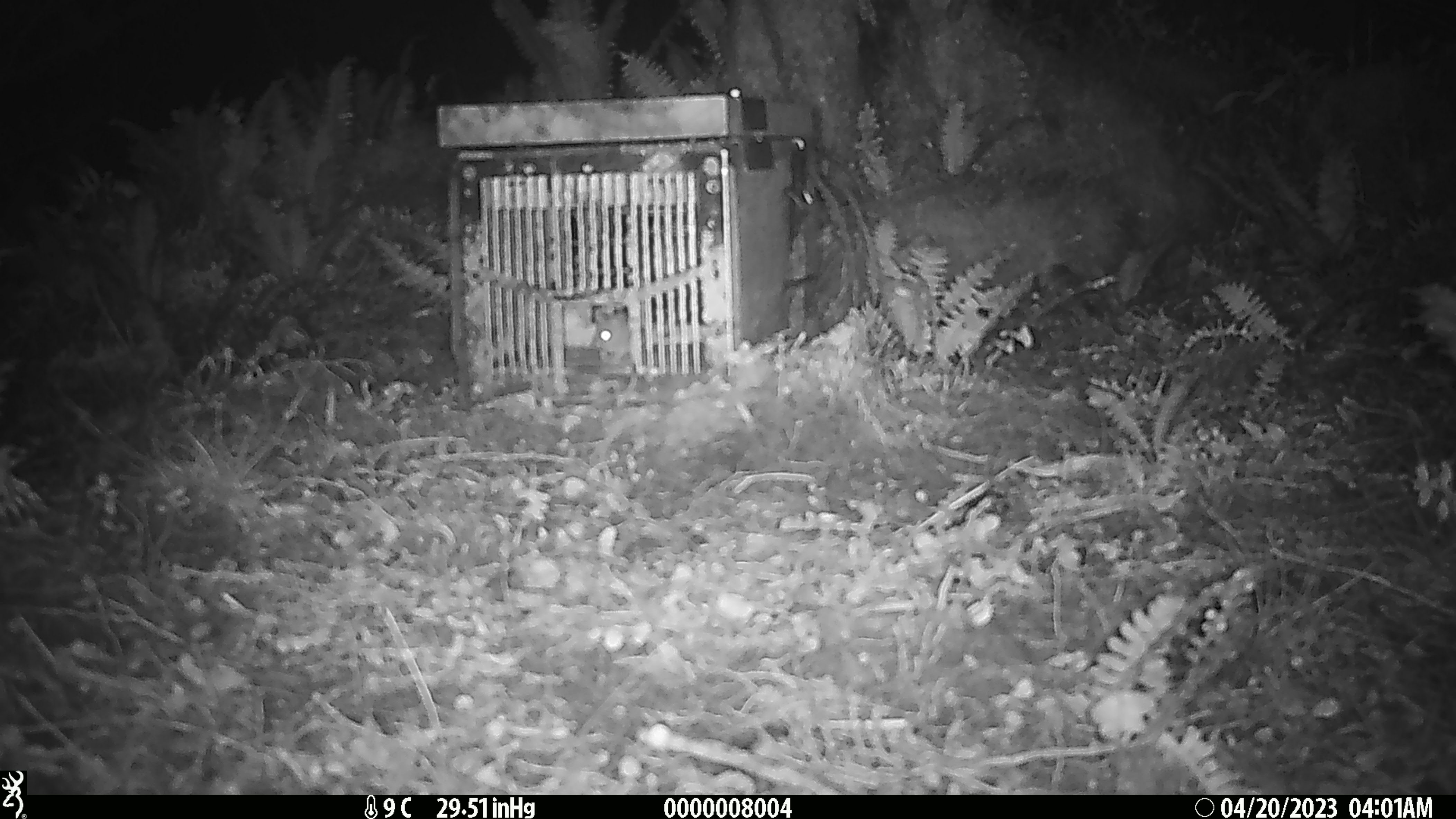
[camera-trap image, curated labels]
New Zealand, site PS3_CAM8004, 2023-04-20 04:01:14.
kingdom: Animalia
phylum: Chordata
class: Mammalia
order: Rodentia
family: Muridae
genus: Mus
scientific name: Mus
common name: mouse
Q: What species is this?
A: Mouse (Mus).